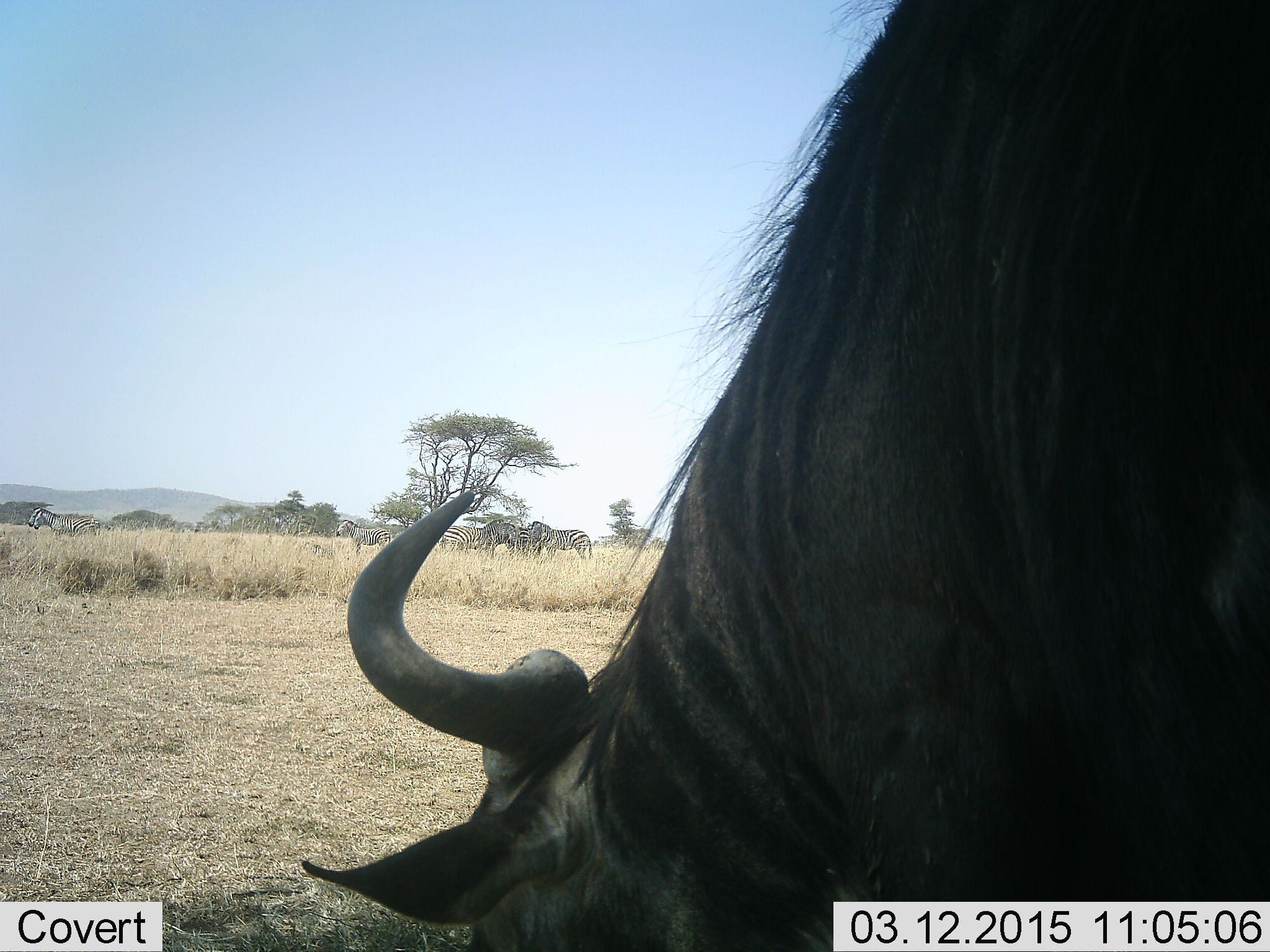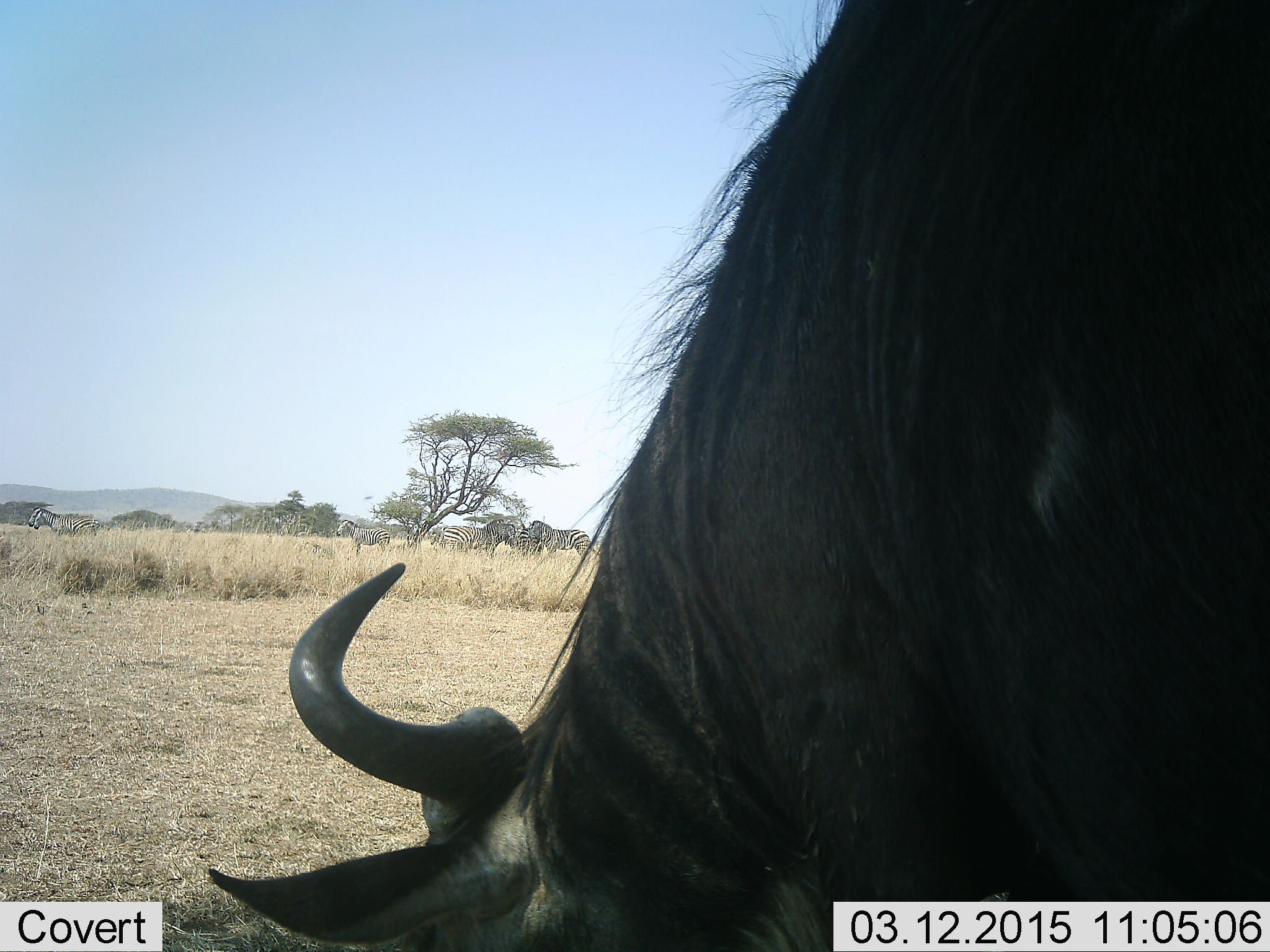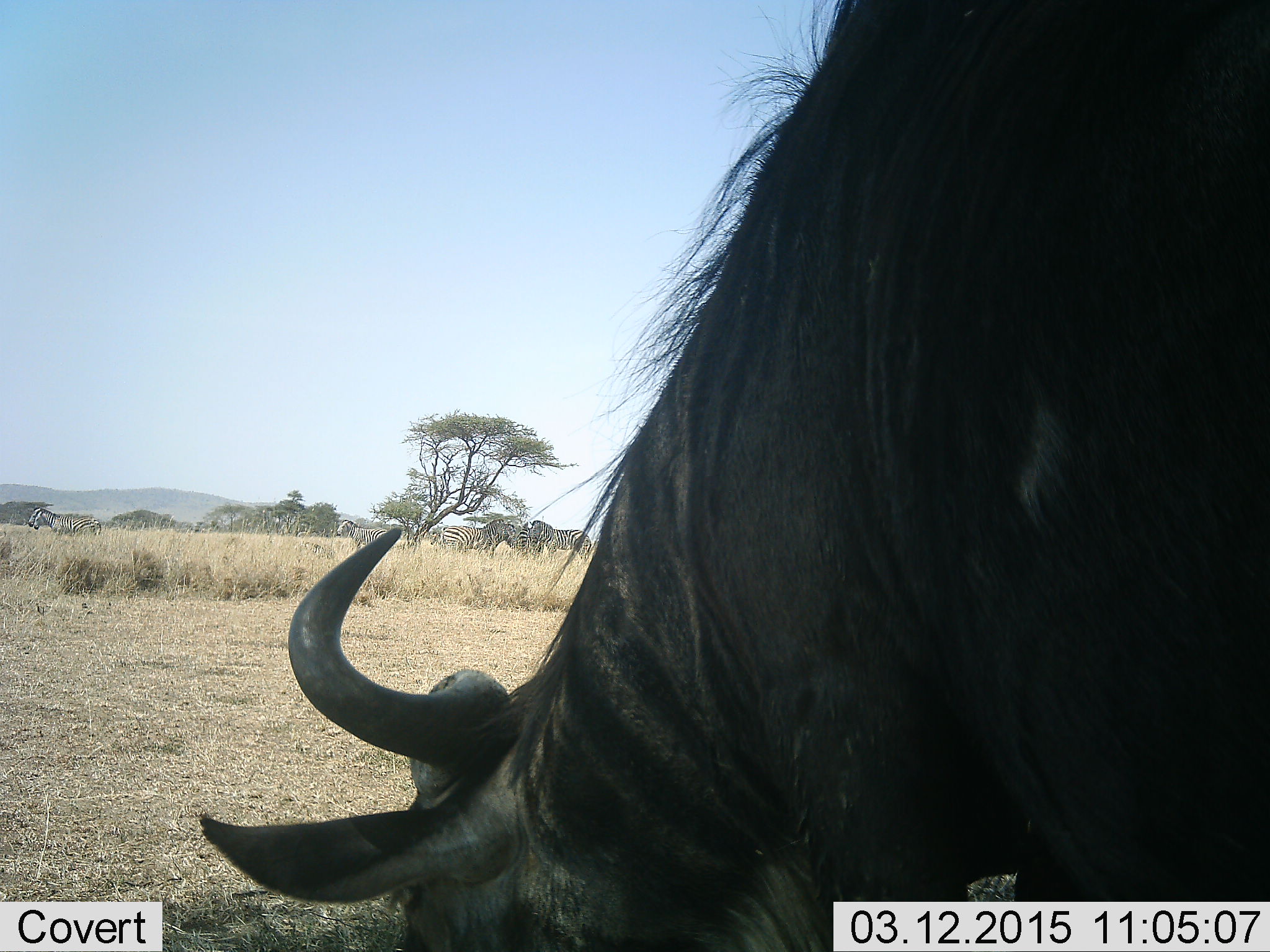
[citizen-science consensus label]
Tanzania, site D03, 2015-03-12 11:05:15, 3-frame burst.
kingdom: Animalia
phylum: Chordata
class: Mammalia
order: Artiodactyla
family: Bovidae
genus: Connochaetes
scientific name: Connochaetes taurinus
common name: blue wildebeest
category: wildebeest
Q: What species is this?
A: Wildebeest (blue wildebeest) (Connochaetes taurinus).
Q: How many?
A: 1.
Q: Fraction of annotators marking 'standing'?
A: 35%.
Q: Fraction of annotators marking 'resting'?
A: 0%.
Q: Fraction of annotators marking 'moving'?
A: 6%.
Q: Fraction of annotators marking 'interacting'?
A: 0%.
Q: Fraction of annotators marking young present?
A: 0%.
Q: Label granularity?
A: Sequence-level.